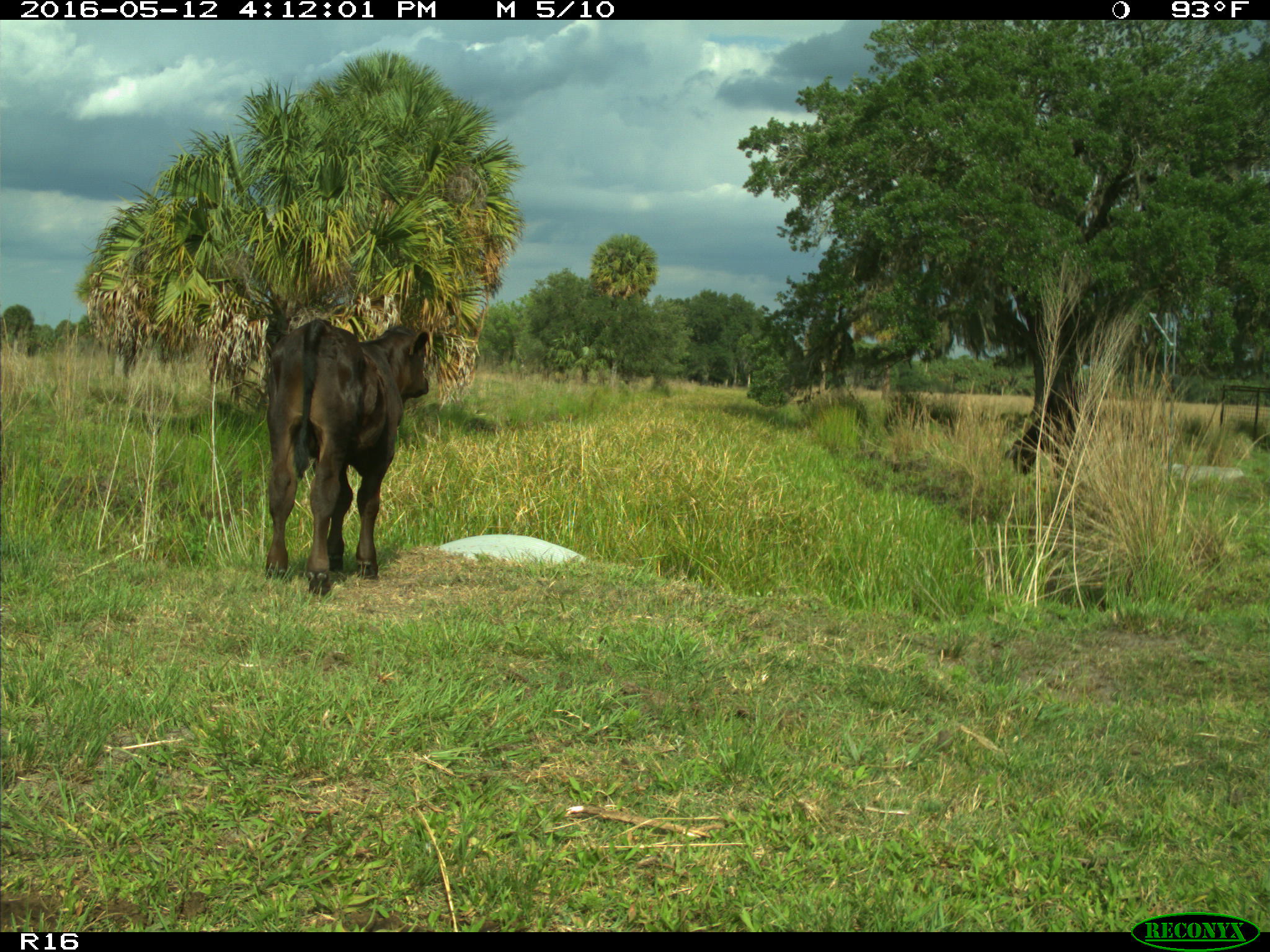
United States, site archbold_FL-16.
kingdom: Animalia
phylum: Chordata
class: Mammalia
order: Artiodactyla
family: Bovidae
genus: Bos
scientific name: Bos taurus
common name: domestic cow